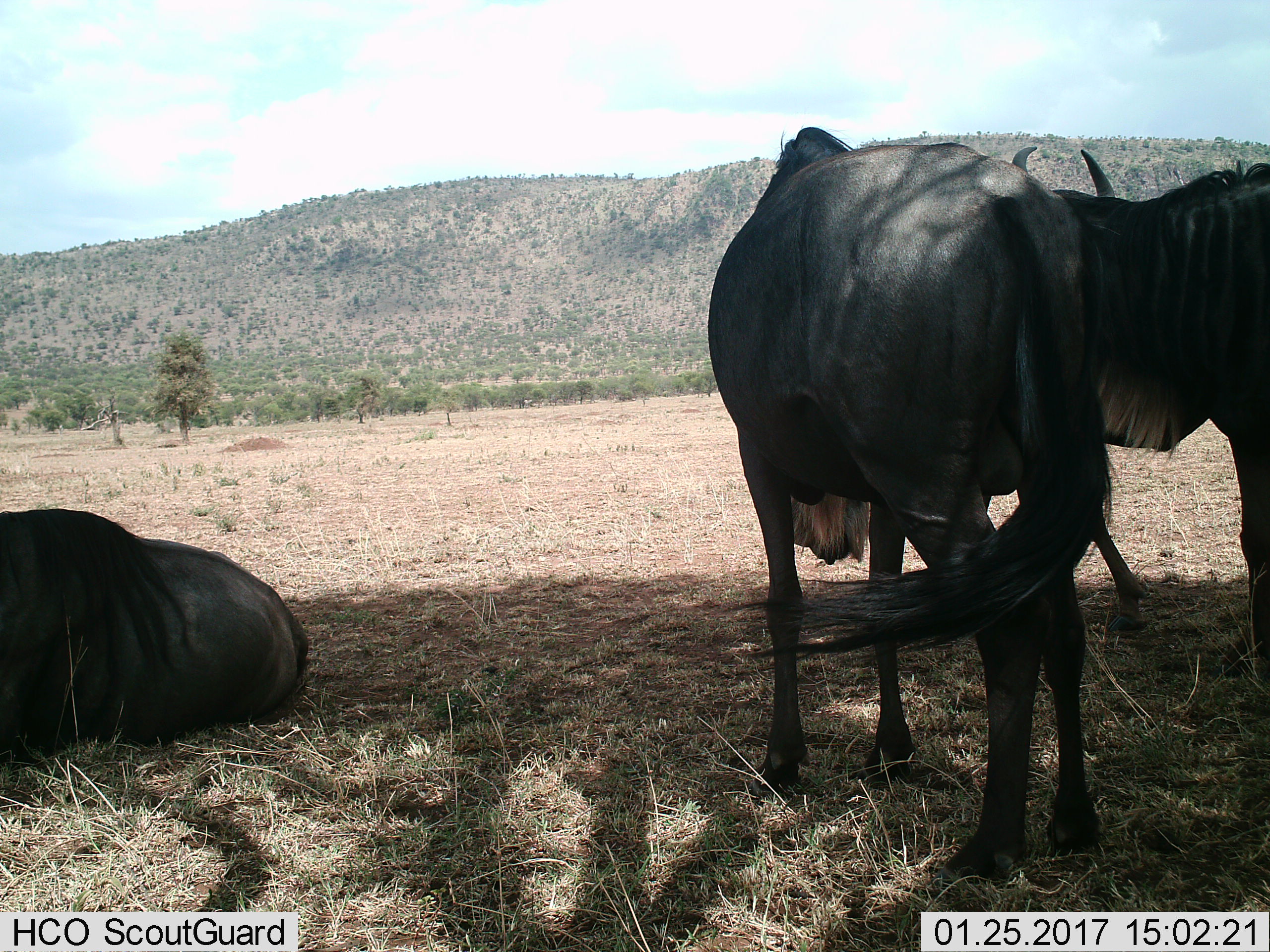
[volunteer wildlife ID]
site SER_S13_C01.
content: unidentified animal